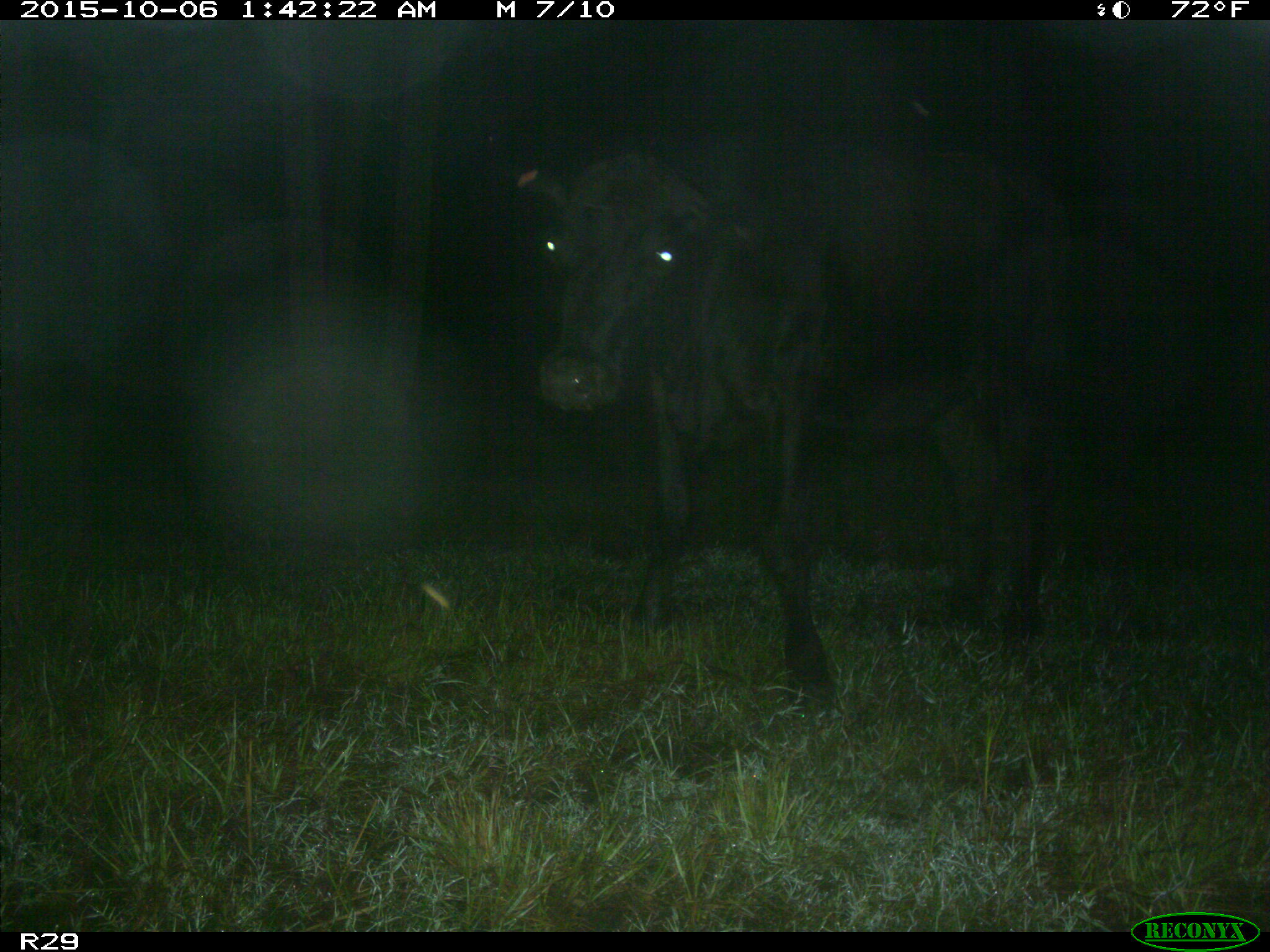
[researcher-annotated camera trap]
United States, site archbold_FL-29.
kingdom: Animalia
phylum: Chordata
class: Mammalia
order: Artiodactyla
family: Bovidae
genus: Bos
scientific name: Bos taurus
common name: domestic cow